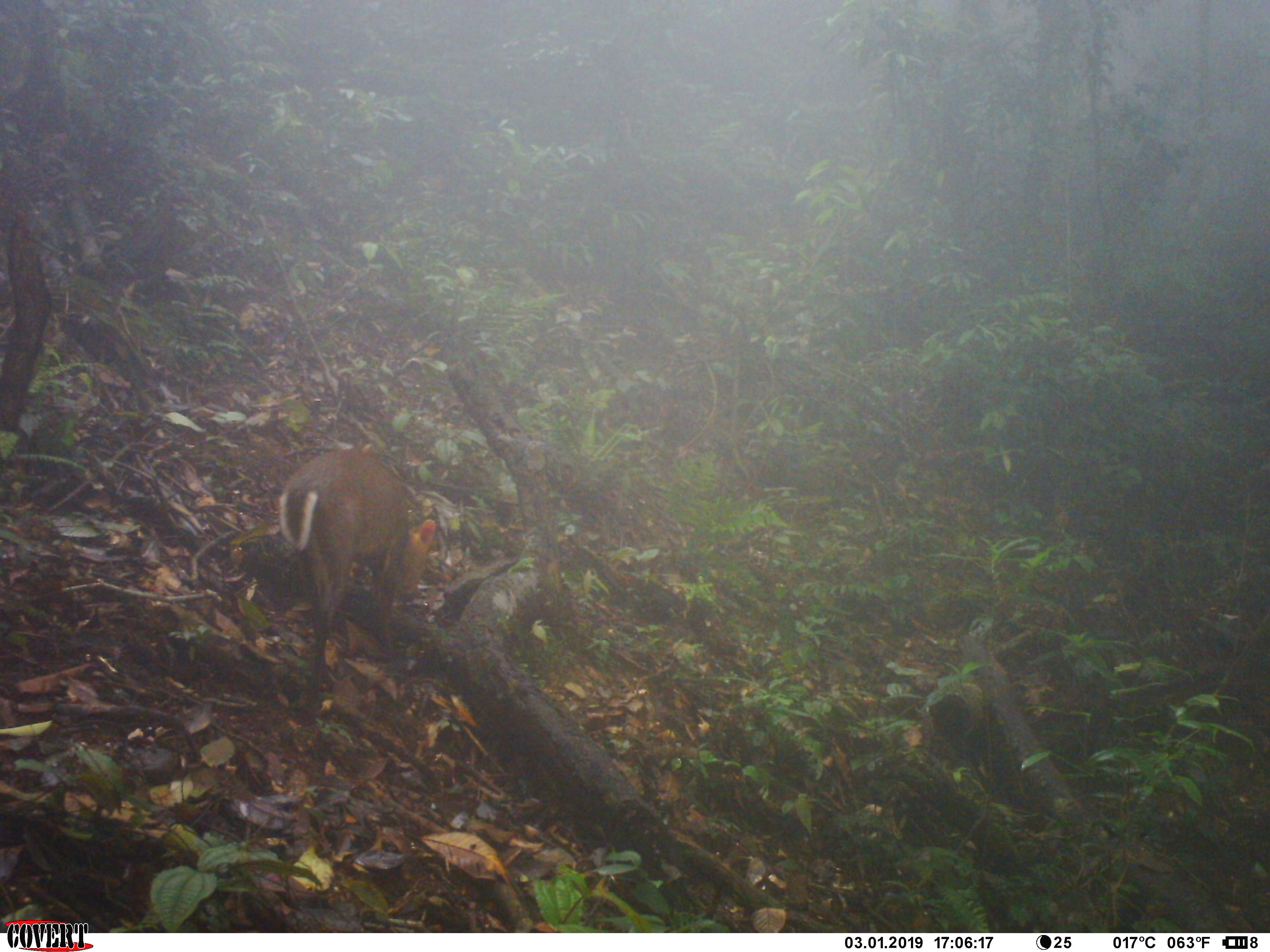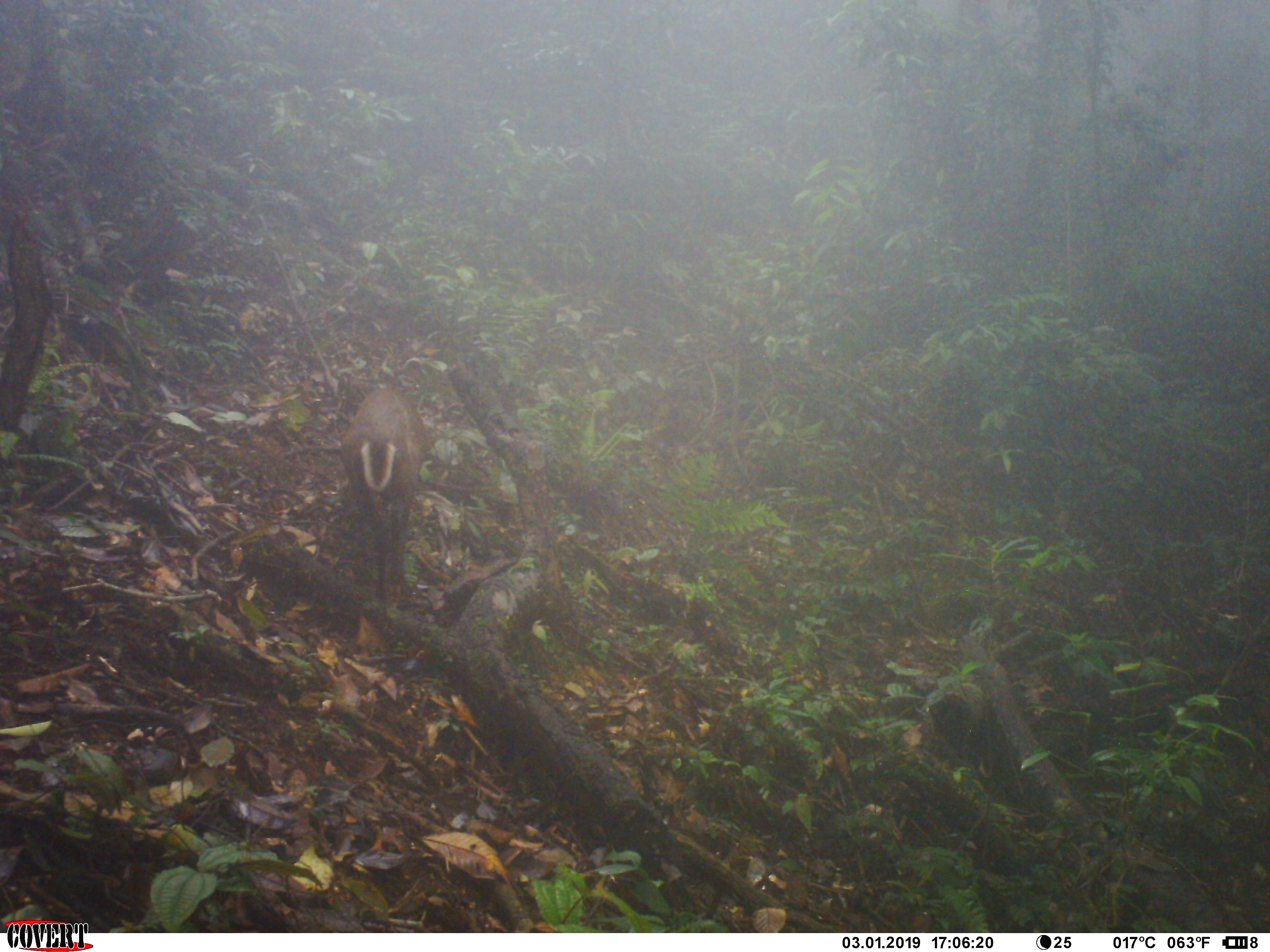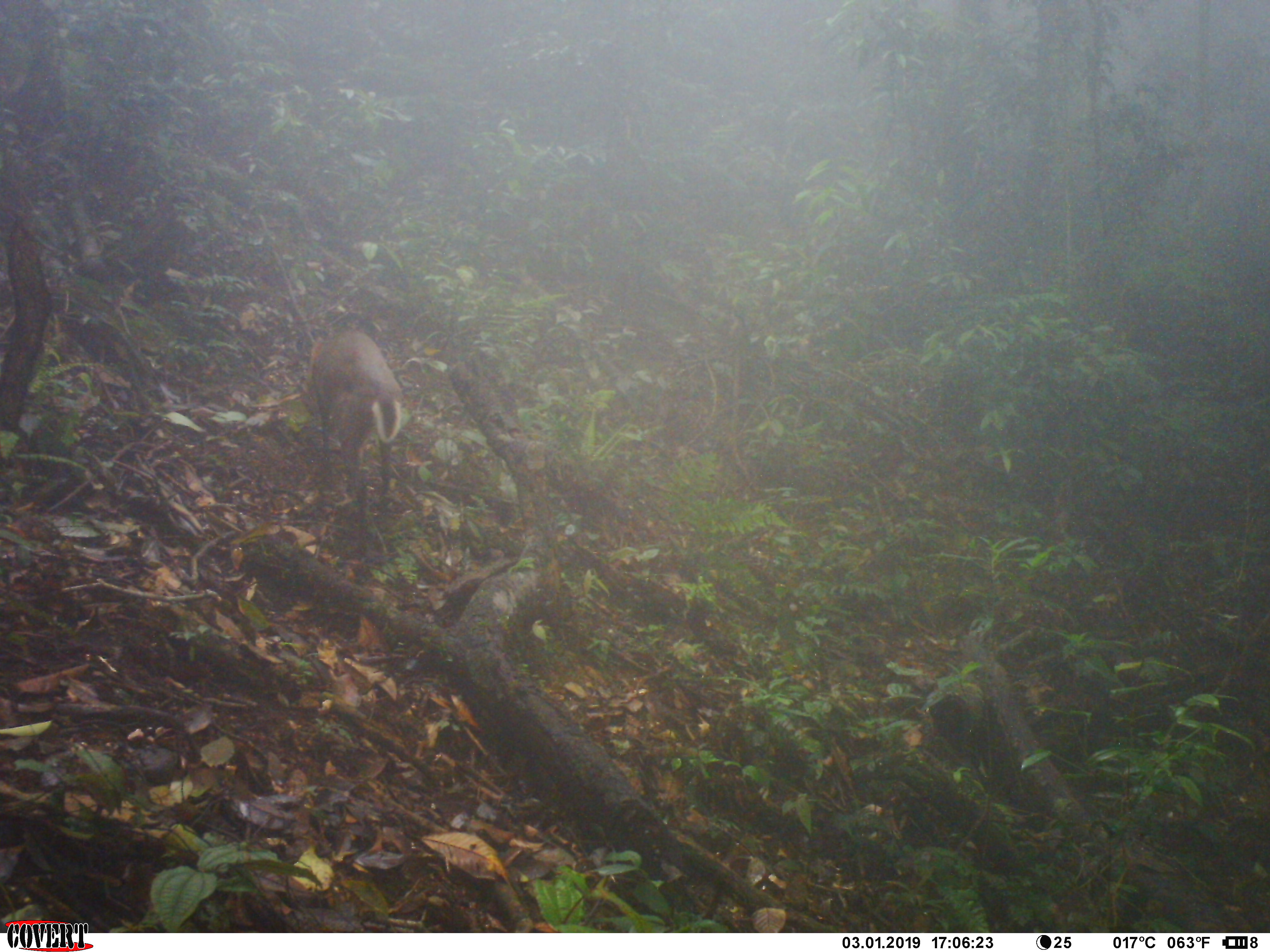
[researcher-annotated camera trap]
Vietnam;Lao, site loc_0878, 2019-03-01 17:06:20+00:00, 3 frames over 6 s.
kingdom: Animalia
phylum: Chordata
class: Mammalia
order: Artiodactyla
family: Cervidae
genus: Muntiacus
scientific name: Muntiacus rooseveltorum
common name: roosevelt's muntjac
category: roosevelts muntjac group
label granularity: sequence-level